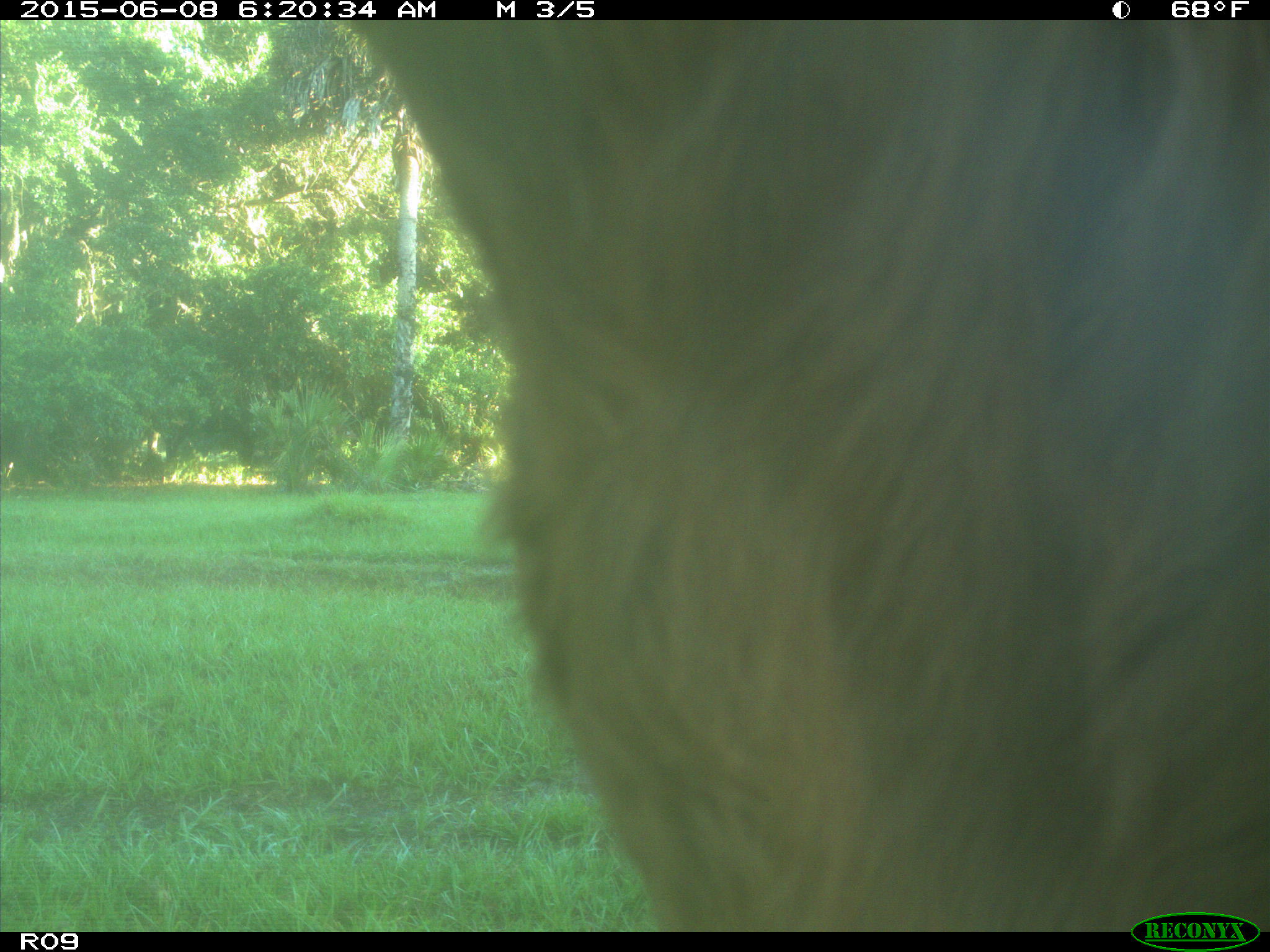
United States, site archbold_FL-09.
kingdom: Animalia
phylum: Chordata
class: Mammalia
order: Artiodactyla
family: Bovidae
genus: Bos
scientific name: Bos taurus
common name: domestic cow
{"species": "Bos taurus (domestic cow)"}